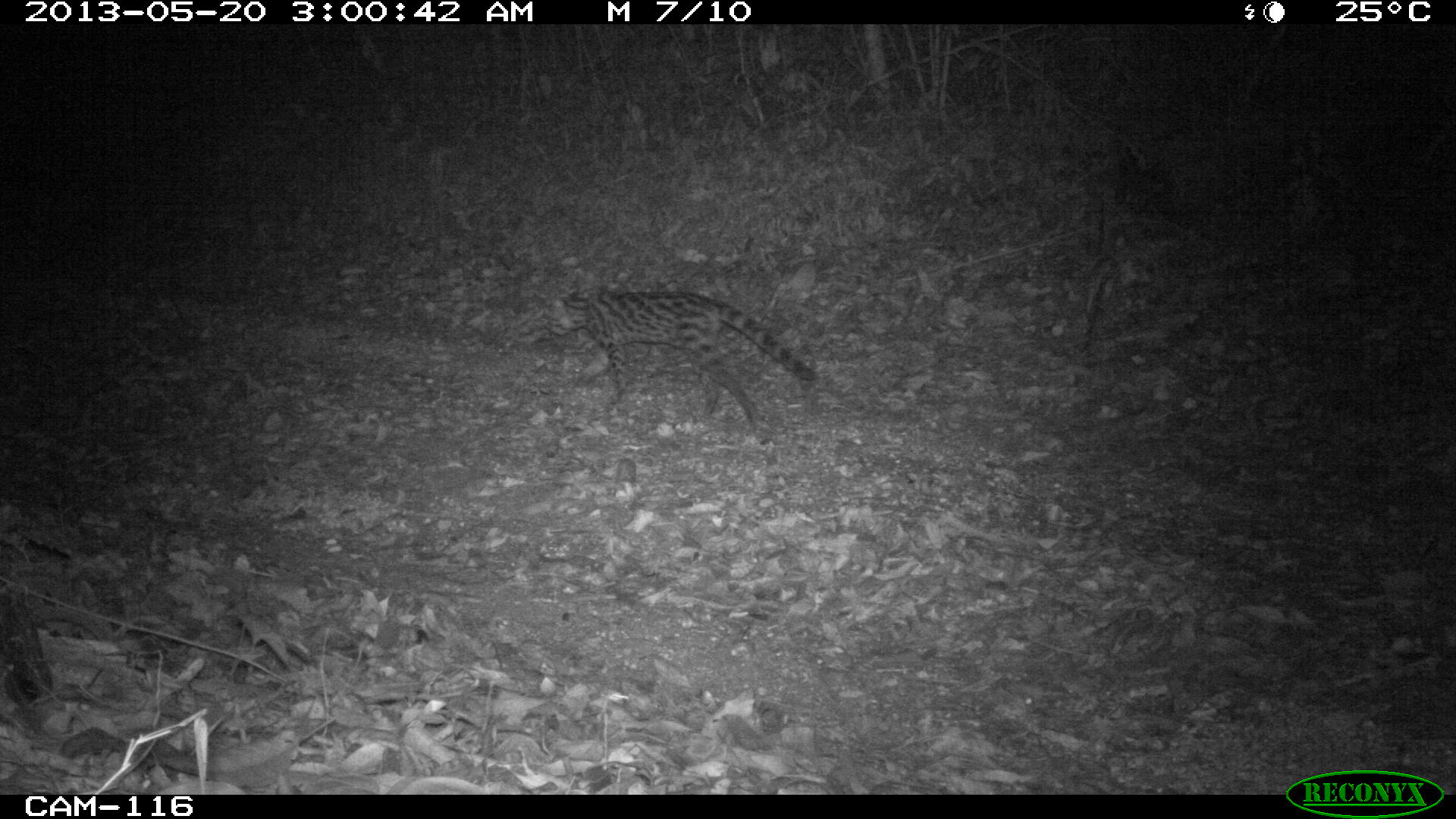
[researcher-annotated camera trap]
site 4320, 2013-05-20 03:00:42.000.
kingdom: Animalia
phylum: Chordata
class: Mammalia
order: Carnivora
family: Felidae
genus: Leopardus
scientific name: Leopardus wiedii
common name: margay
Leopardus wiedii (margay), count 1.